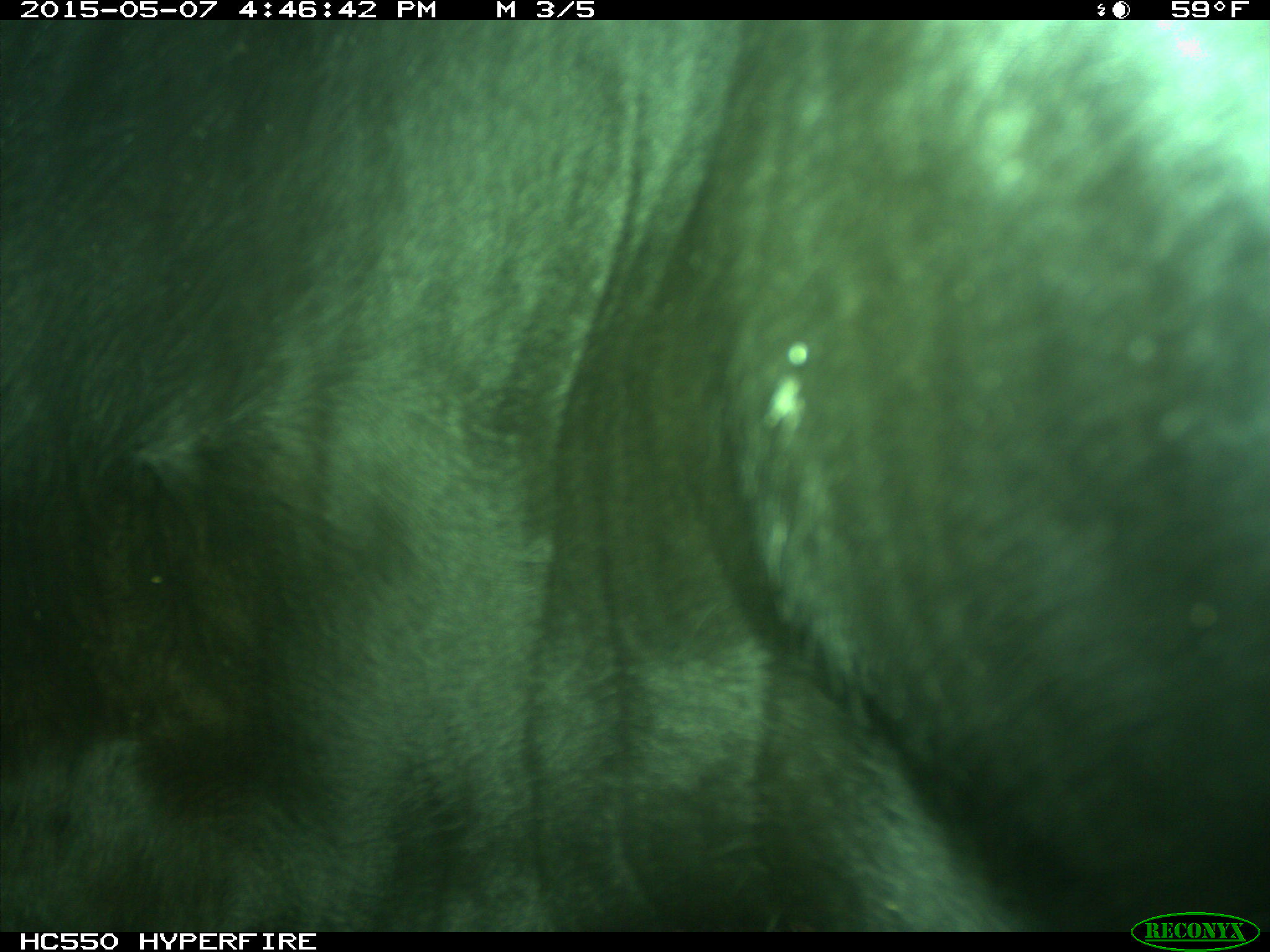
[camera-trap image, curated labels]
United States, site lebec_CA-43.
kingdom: Animalia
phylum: Chordata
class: Mammalia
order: Artiodactyla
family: Bovidae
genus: Bos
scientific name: Bos taurus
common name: domestic cow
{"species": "Bos taurus (domestic cow)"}